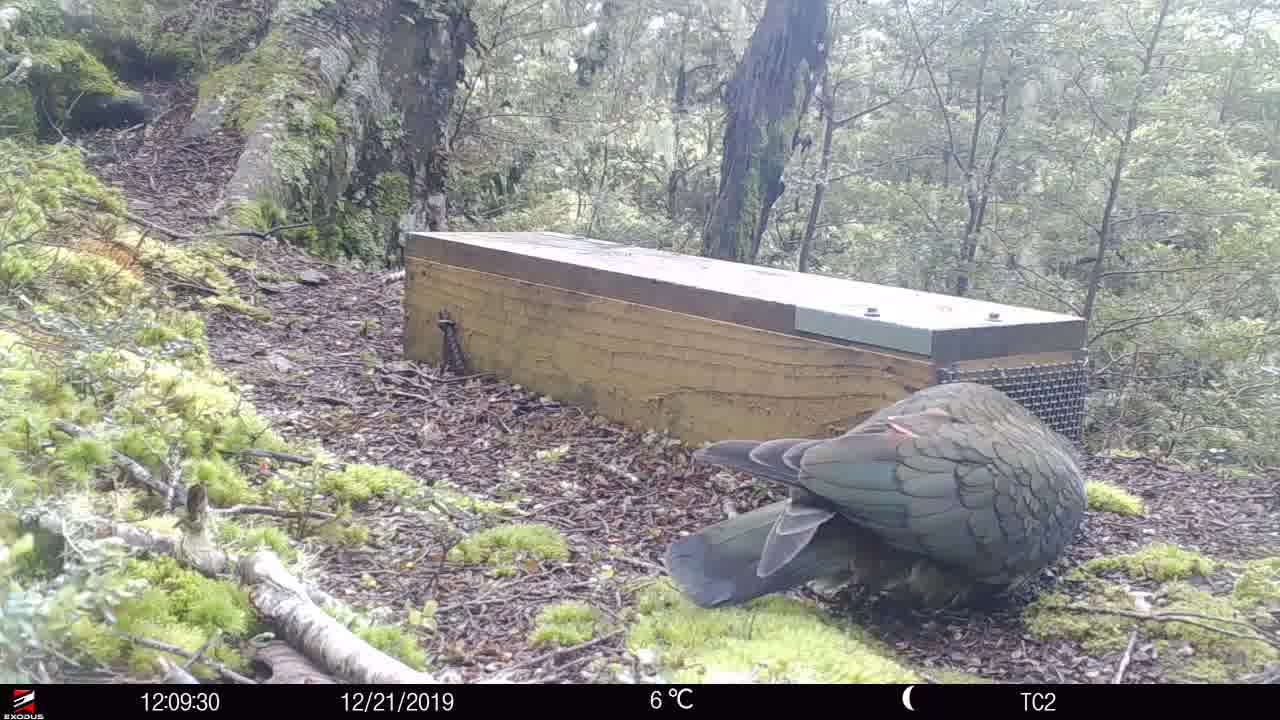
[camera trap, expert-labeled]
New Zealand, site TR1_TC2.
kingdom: Animalia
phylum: Chordata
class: Aves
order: Psittaciformes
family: Strigopidae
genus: Nestor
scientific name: Nestor notabilis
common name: kea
Kea (Nestor notabilis).